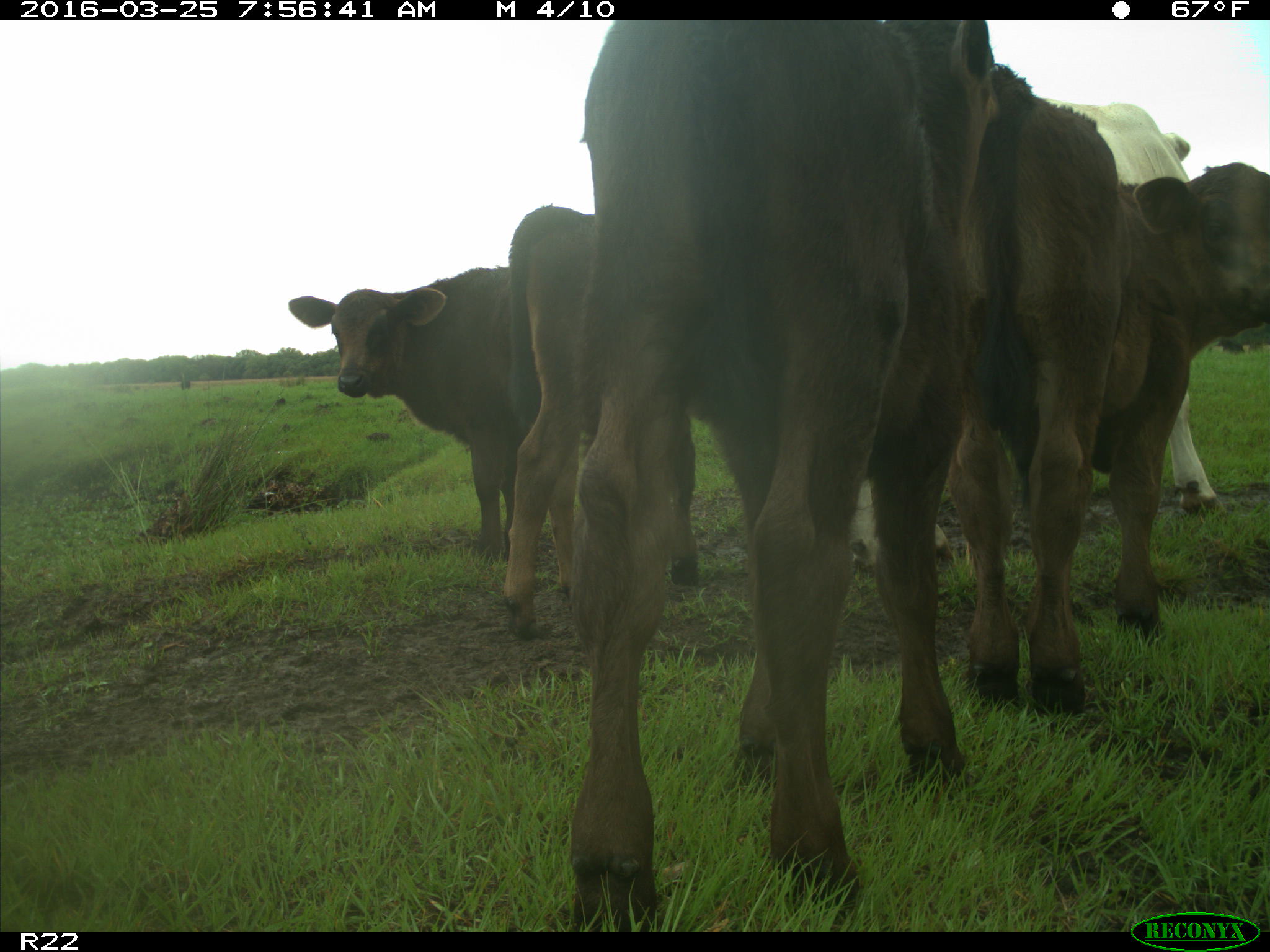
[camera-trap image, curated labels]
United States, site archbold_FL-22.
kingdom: Animalia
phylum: Chordata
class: Mammalia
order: Artiodactyla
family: Bovidae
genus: Bos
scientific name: Bos taurus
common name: domestic cow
Bos taurus (domestic cow).